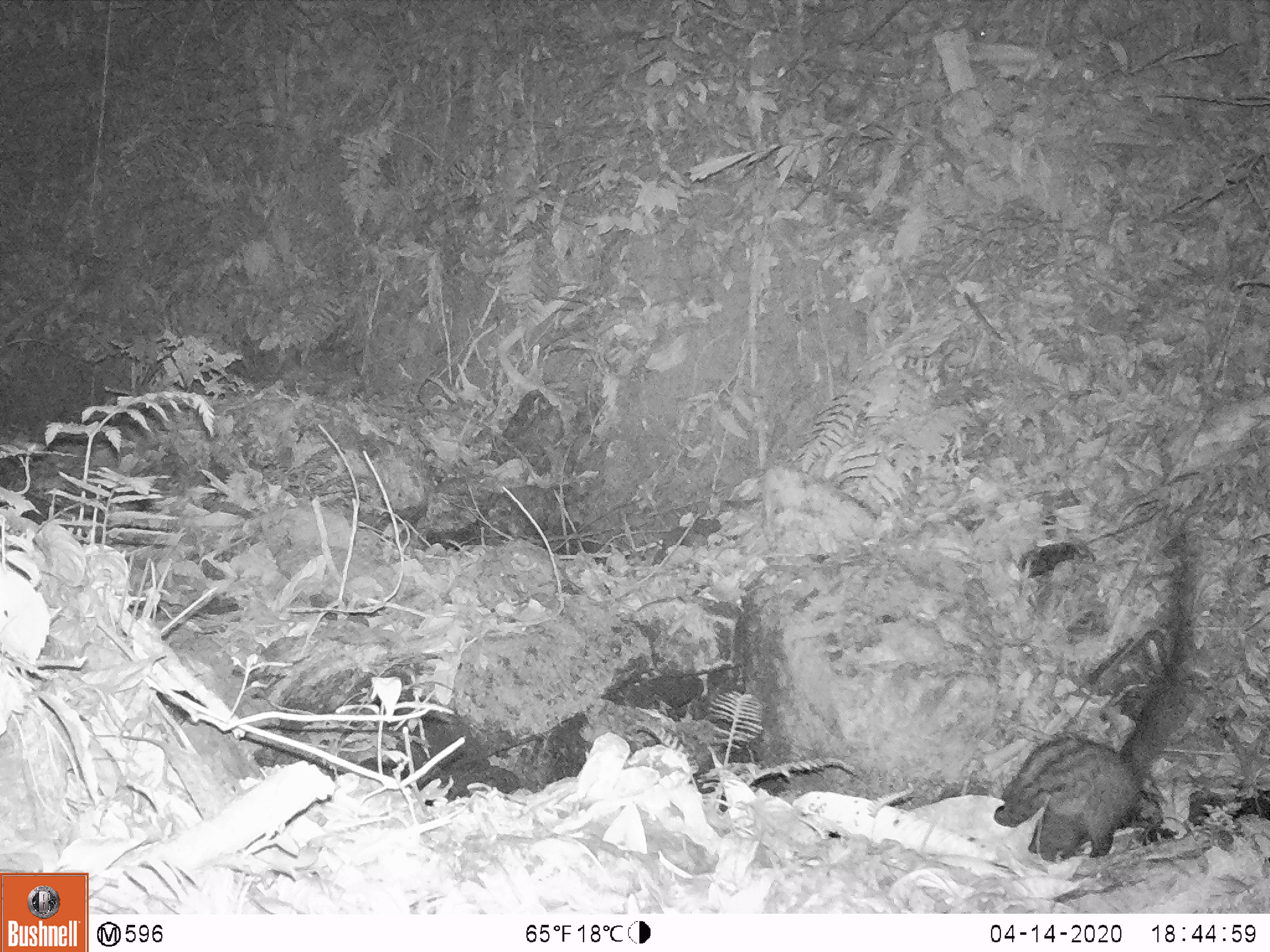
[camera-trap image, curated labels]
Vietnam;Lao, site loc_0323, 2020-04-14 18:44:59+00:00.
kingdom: Animalia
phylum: Chordata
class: Mammalia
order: Carnivora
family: Viverridae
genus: Paradoxurus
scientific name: Paradoxurus hermaphroditus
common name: common palm civet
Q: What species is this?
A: Common palm civet (Paradoxurus hermaphroditus).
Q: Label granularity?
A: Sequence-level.